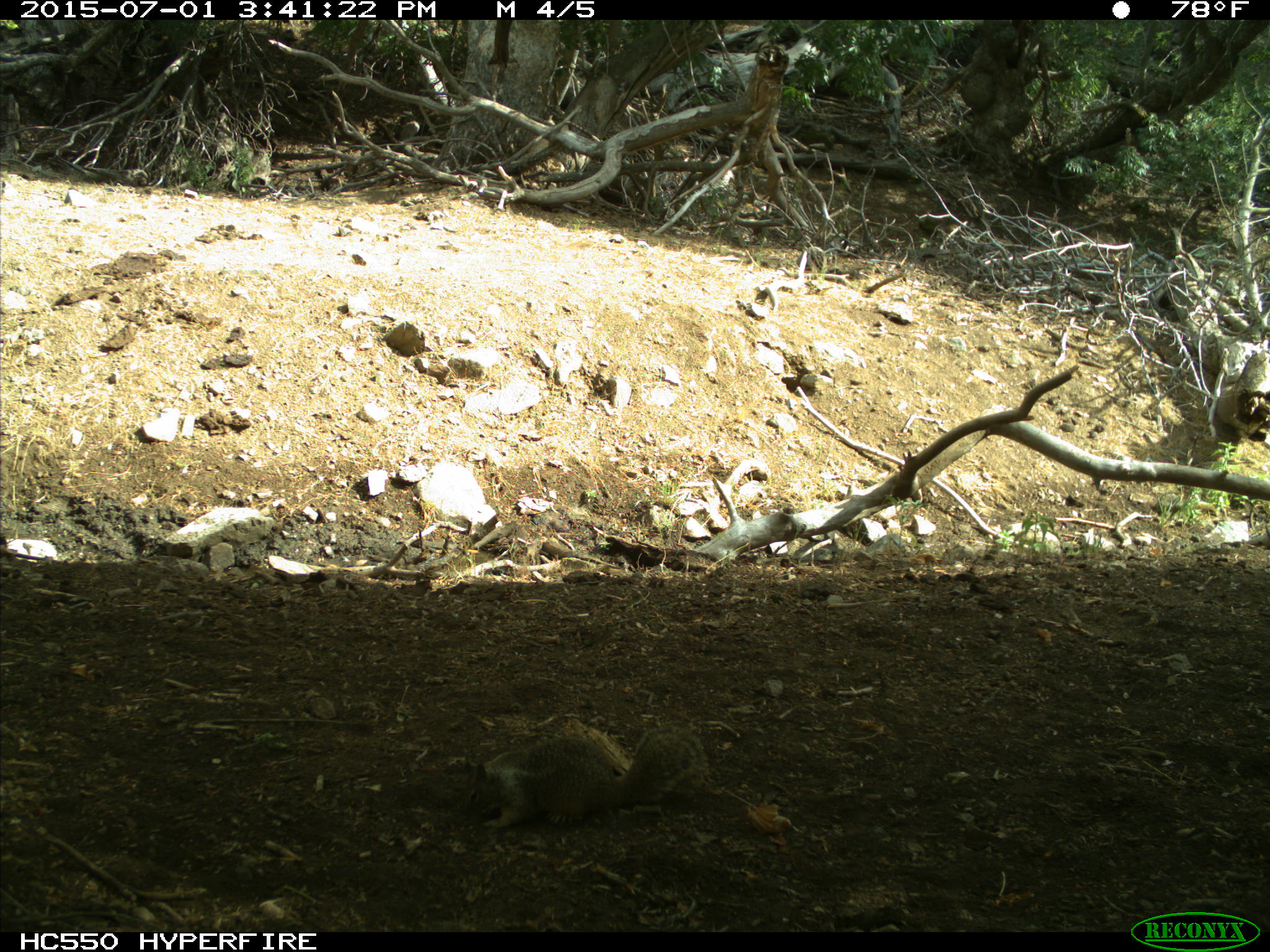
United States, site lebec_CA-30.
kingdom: Animalia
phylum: Chordata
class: Mammalia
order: Rodentia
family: Sciuridae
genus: Otospermophilus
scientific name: Otospermophilus beecheyi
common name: california ground squirrel